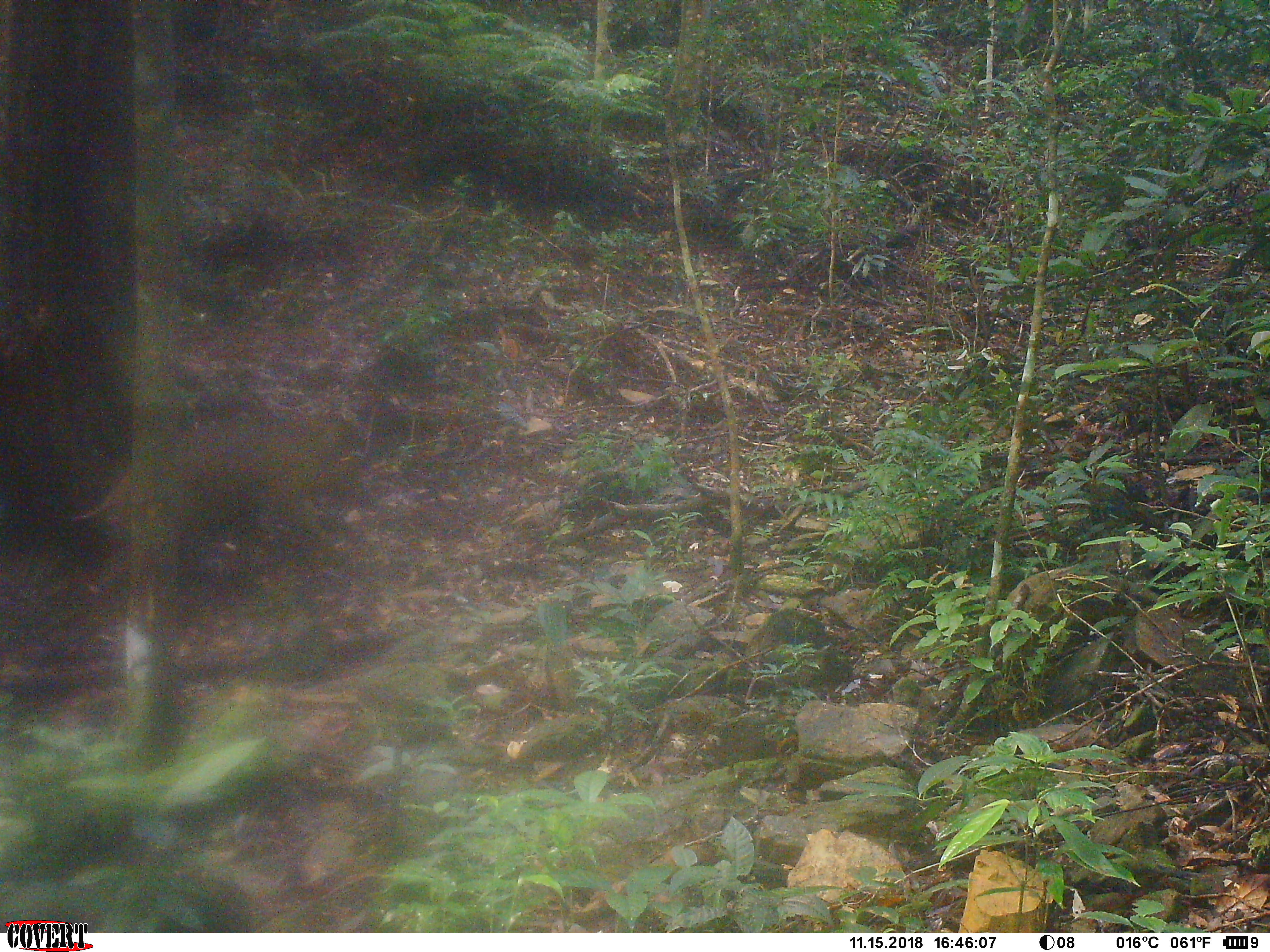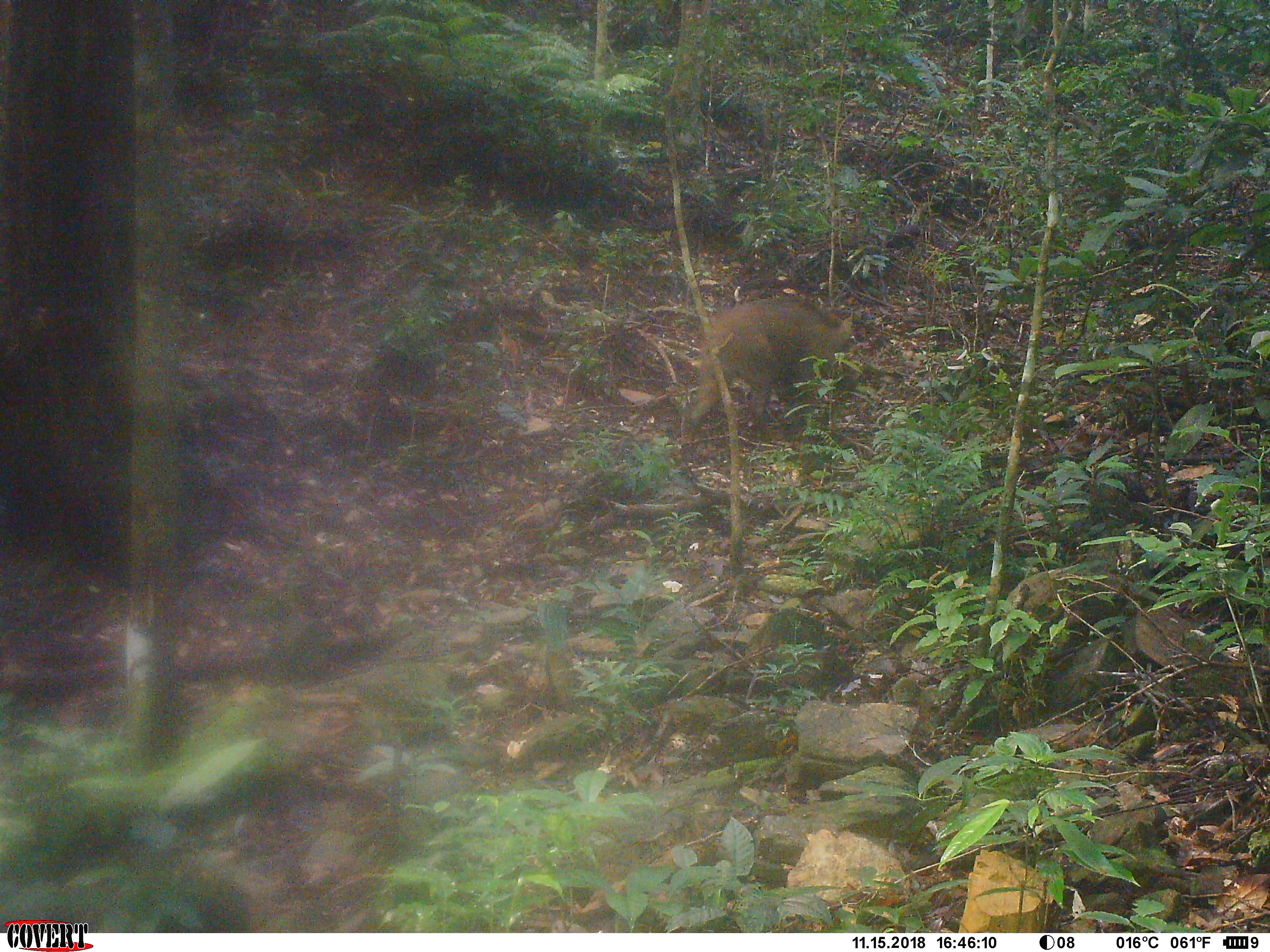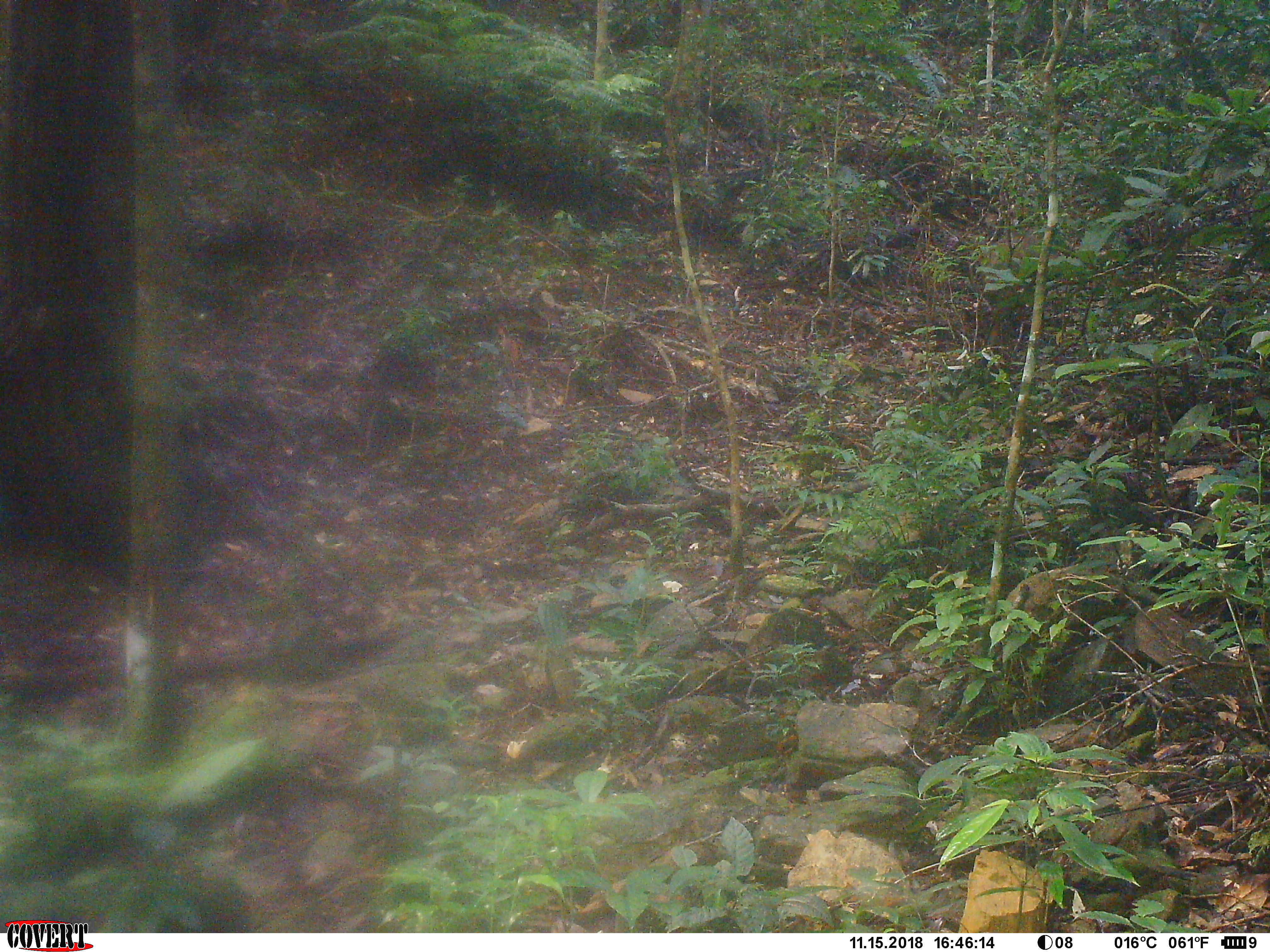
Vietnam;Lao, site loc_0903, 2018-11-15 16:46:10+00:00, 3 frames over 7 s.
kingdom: Animalia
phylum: Chordata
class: Mammalia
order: Artiodactyla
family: Suidae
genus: Sus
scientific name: Sus scrofa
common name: eurasian wild pig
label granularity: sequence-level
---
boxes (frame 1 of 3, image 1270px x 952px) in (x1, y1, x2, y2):
eurasian wild pig: (67, 415, 363, 549)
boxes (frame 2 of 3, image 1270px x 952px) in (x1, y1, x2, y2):
eurasian wild pig: (688, 294, 861, 439)